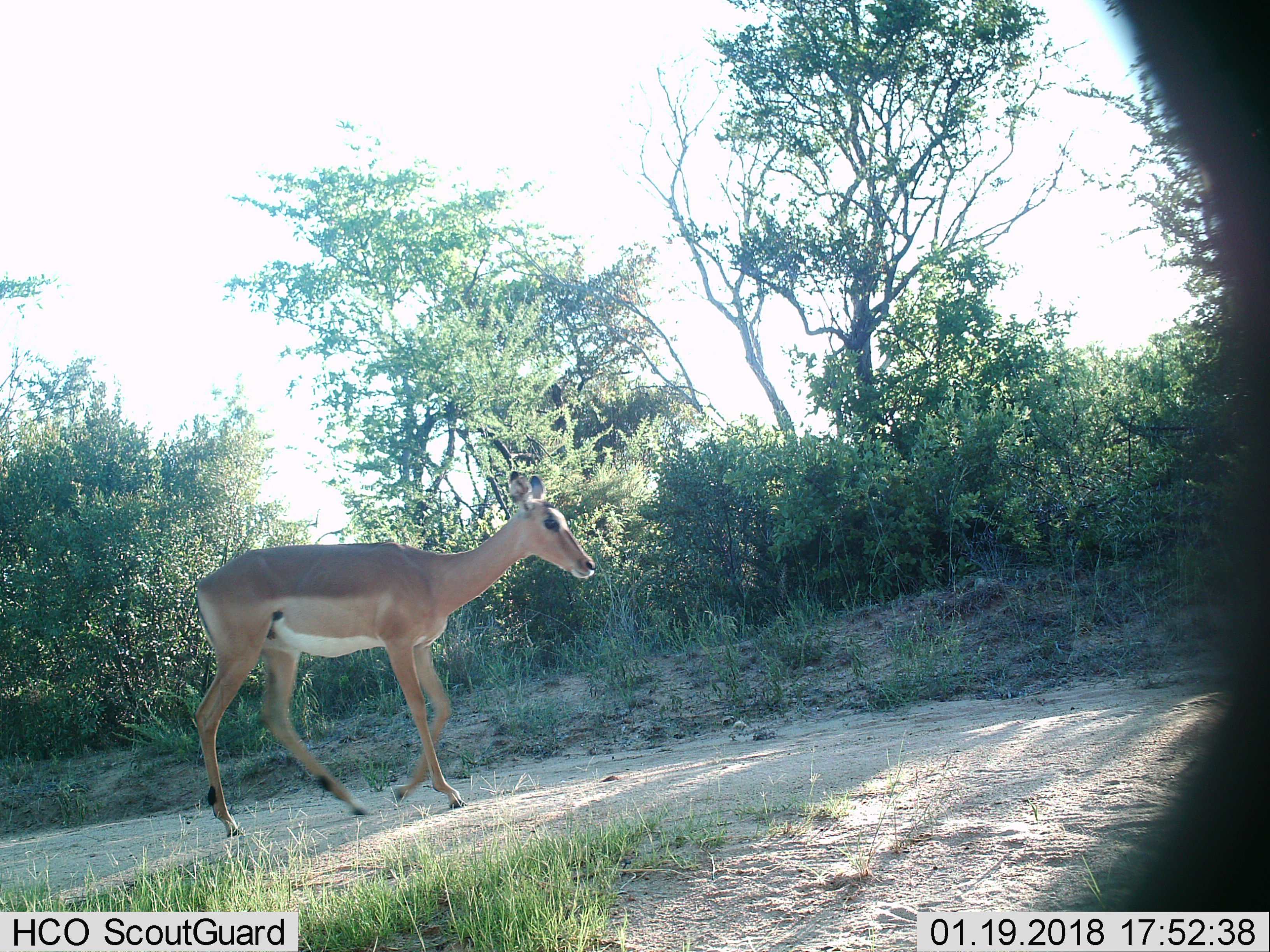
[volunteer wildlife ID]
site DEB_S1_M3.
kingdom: Animalia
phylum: Chordata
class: Mammalia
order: Artiodactyla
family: Bovidae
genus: Aepyceros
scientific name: Aepyceros melampus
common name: impala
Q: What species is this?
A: Impala (Aepyceros melampus).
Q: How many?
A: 1.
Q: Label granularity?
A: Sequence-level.